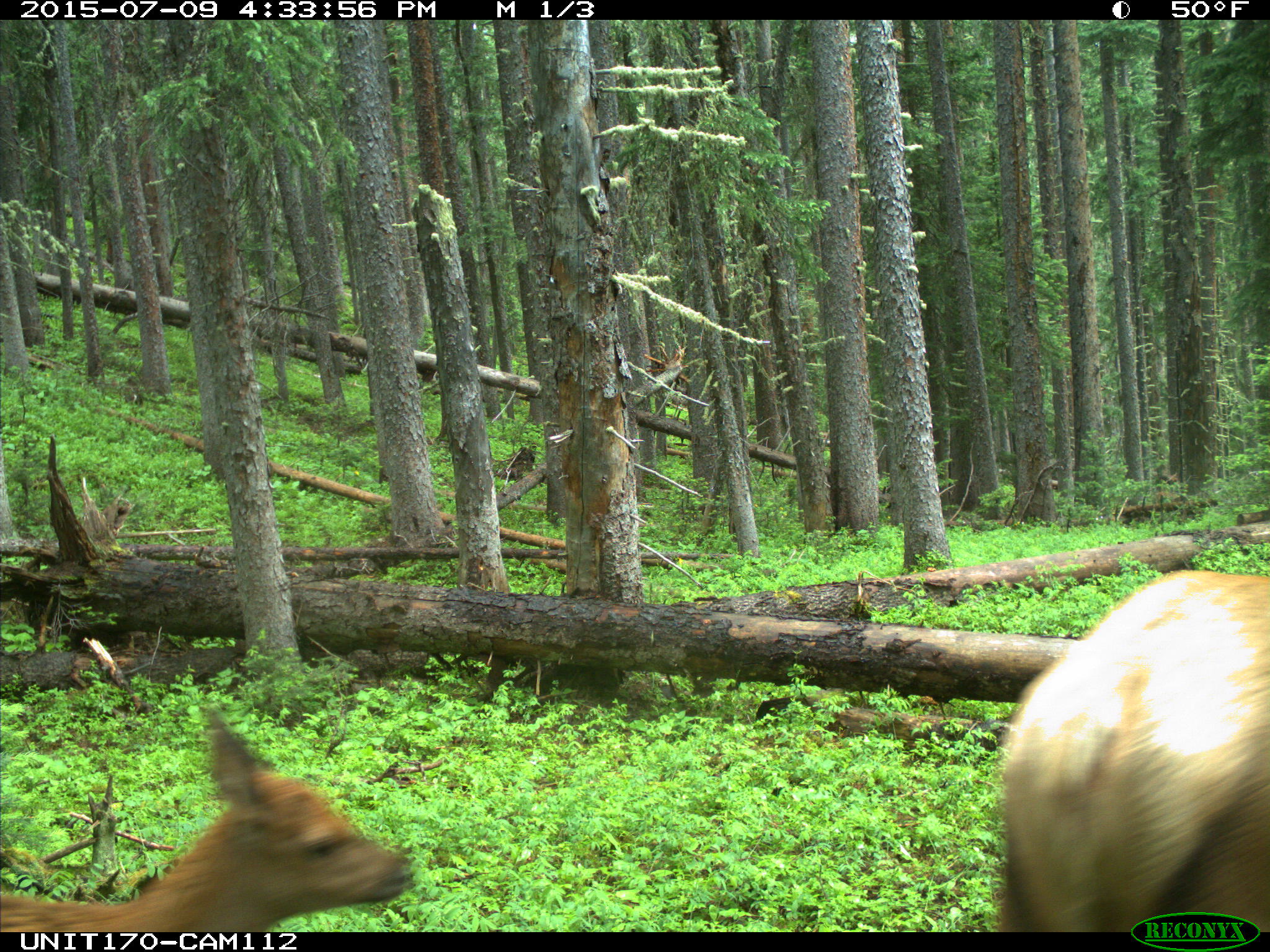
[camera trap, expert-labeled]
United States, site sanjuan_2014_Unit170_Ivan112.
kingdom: Animalia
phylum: Chordata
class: Mammalia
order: Artiodactyla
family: Cervidae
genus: Cervus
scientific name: Cervus elaphus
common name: red deer